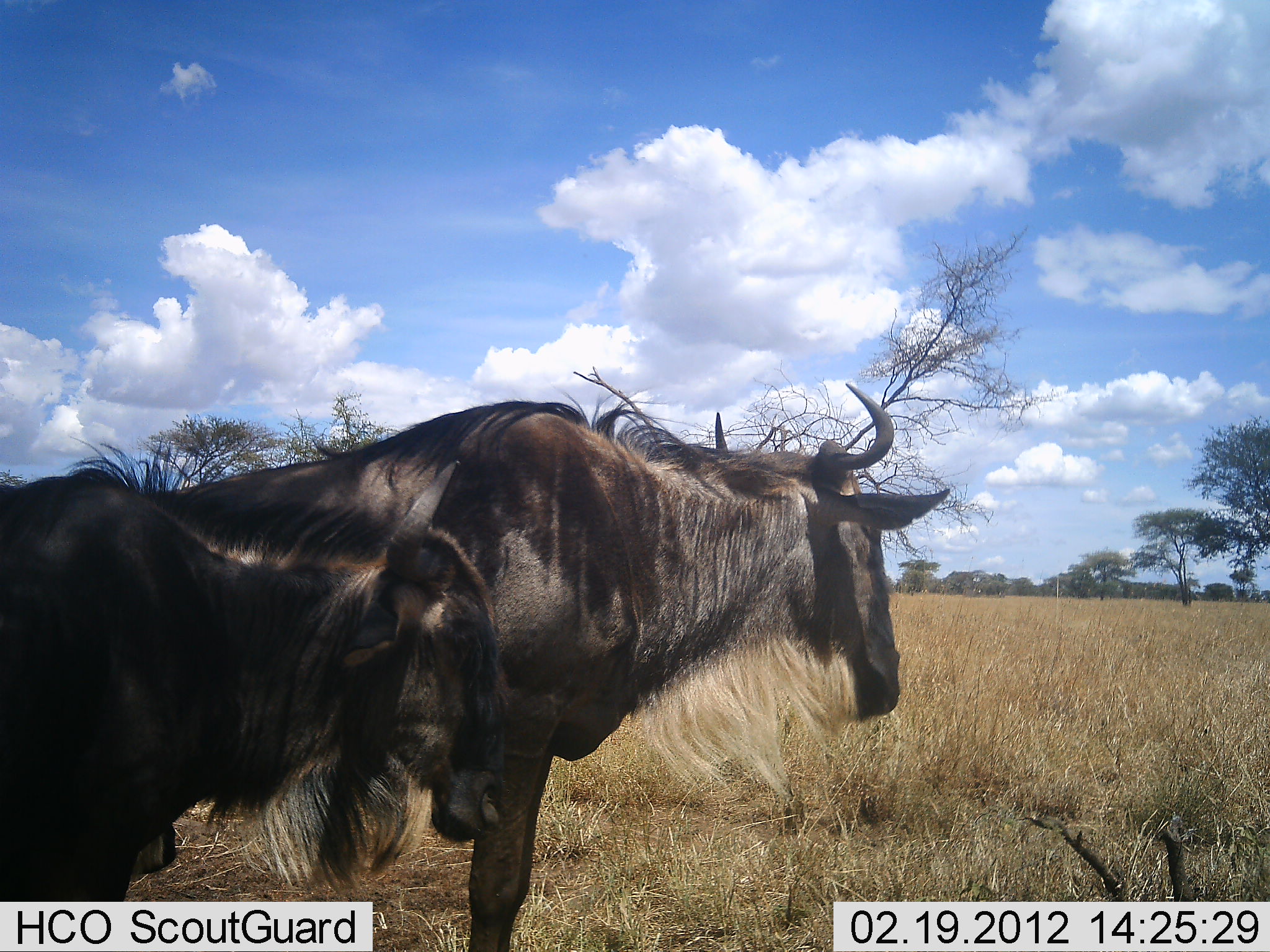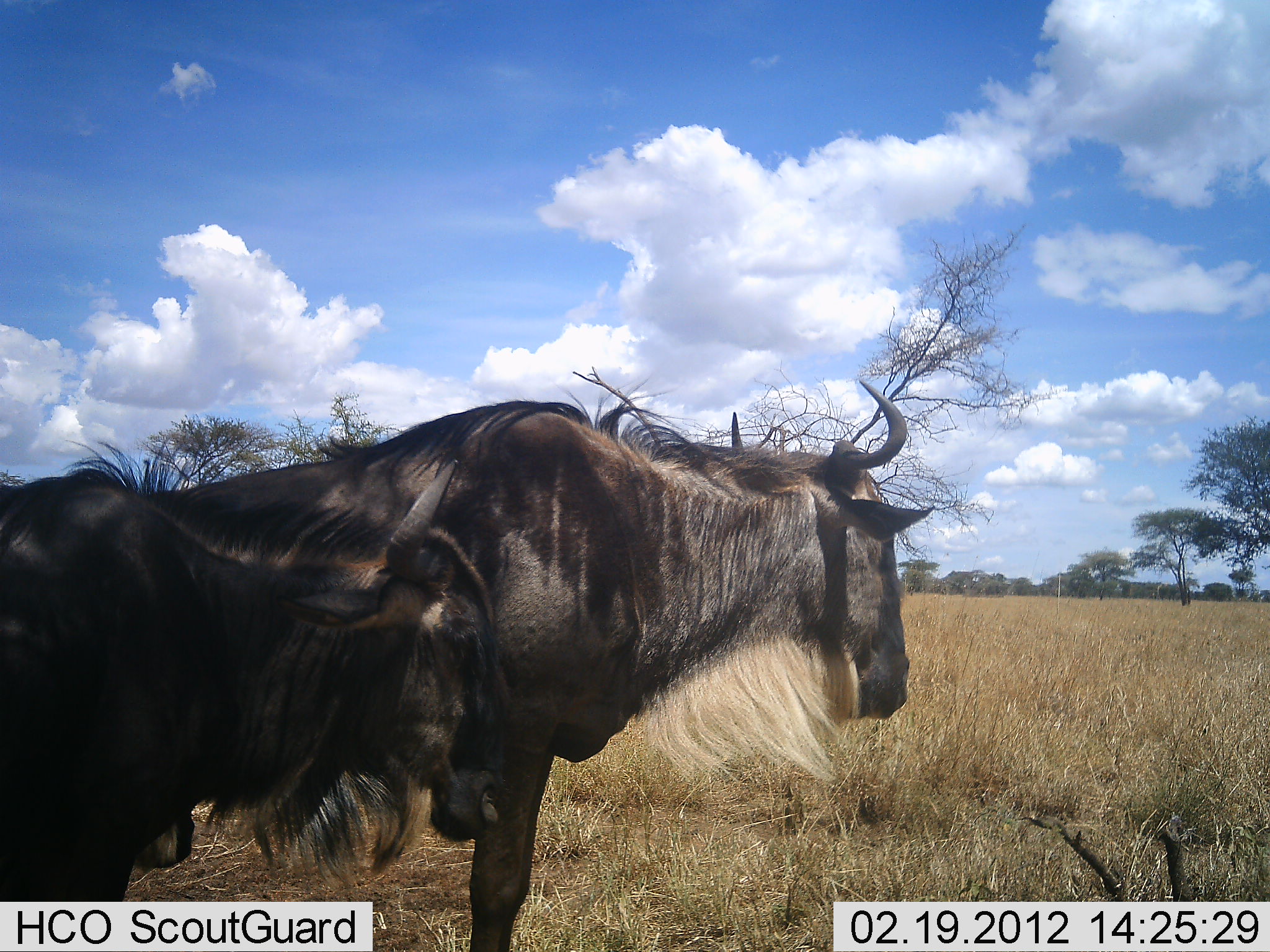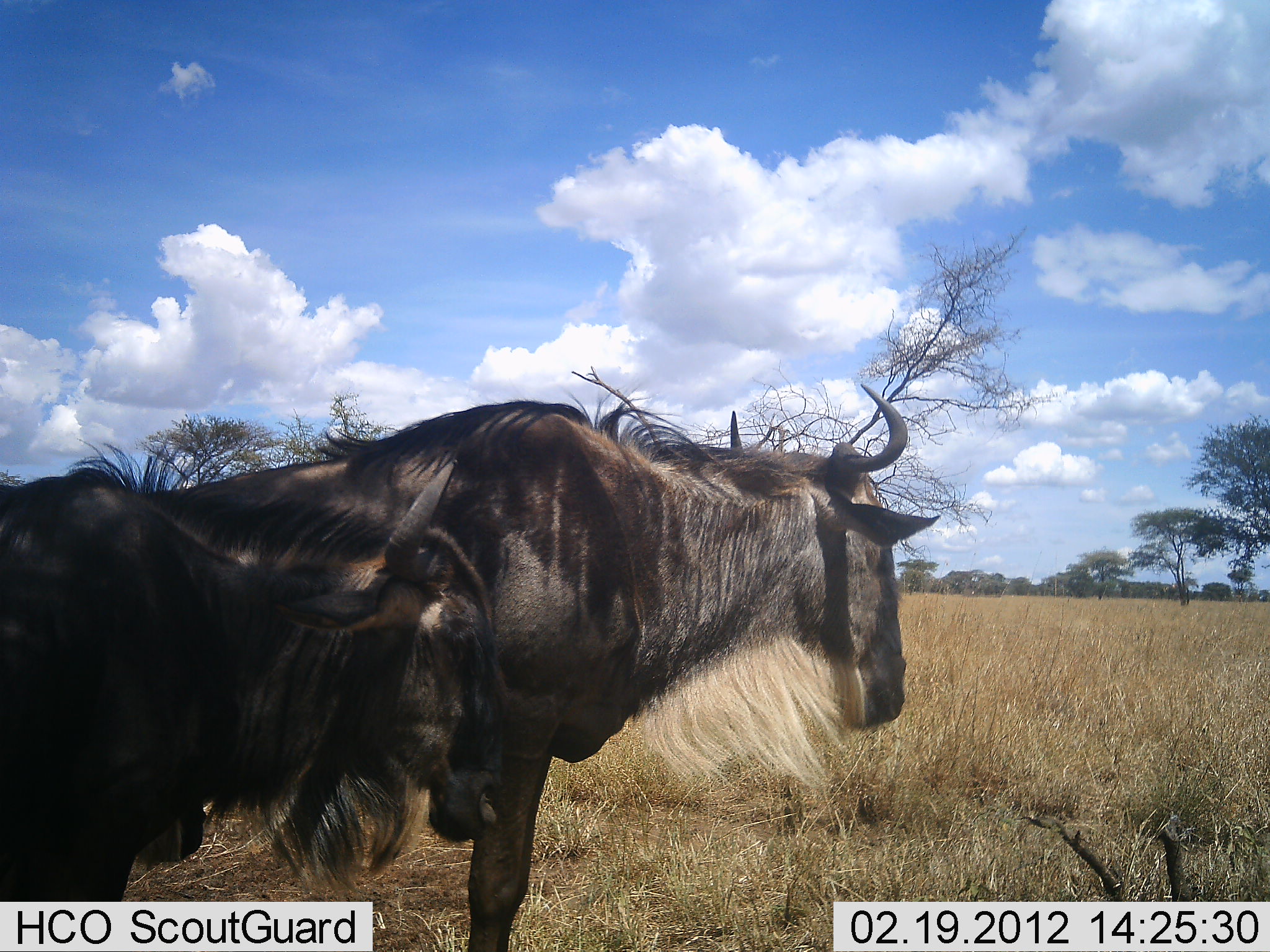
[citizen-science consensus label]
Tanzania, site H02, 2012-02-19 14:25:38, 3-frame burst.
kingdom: Animalia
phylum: Chordata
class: Mammalia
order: Artiodactyla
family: Bovidae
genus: Connochaetes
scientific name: Connochaetes taurinus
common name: blue wildebeest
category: wildebeest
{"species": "wildebeest (blue wildebeest) (Connochaetes taurinus)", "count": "2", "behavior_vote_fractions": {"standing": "94%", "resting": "6%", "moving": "0%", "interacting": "0%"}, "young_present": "6%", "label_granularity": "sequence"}